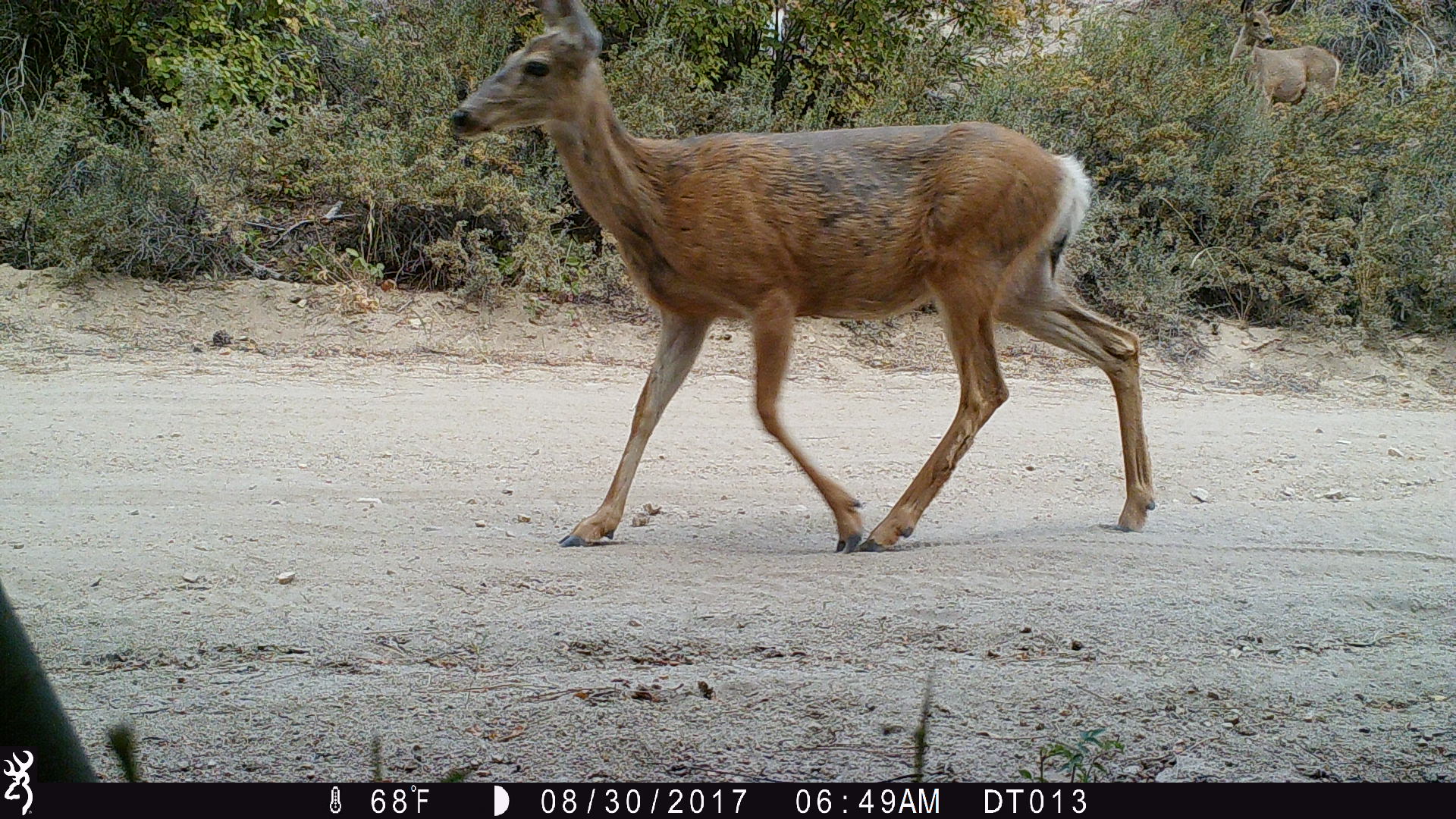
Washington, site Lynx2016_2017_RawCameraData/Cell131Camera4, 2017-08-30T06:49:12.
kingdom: Animalia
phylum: Chordata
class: Mammalia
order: Artiodactyla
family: Cervidae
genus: Odocoileus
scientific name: Odocoileus hemionus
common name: mule deer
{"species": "Odocoileus hemionus (mule deer)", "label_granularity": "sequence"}